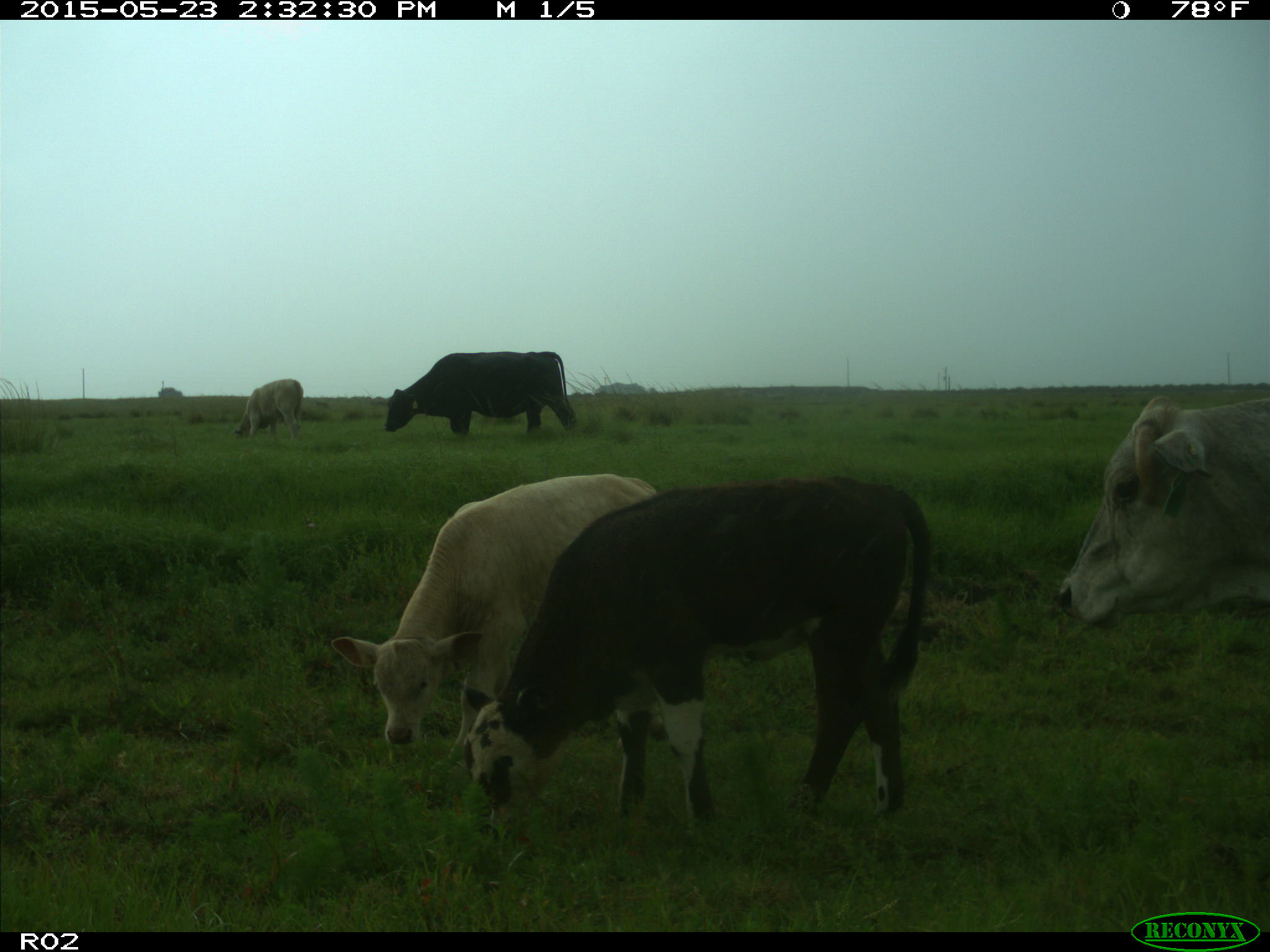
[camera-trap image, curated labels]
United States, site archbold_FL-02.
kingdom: Animalia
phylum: Chordata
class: Mammalia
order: Artiodactyla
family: Bovidae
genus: Bos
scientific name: Bos taurus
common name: domestic cow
Bos taurus (domestic cow).